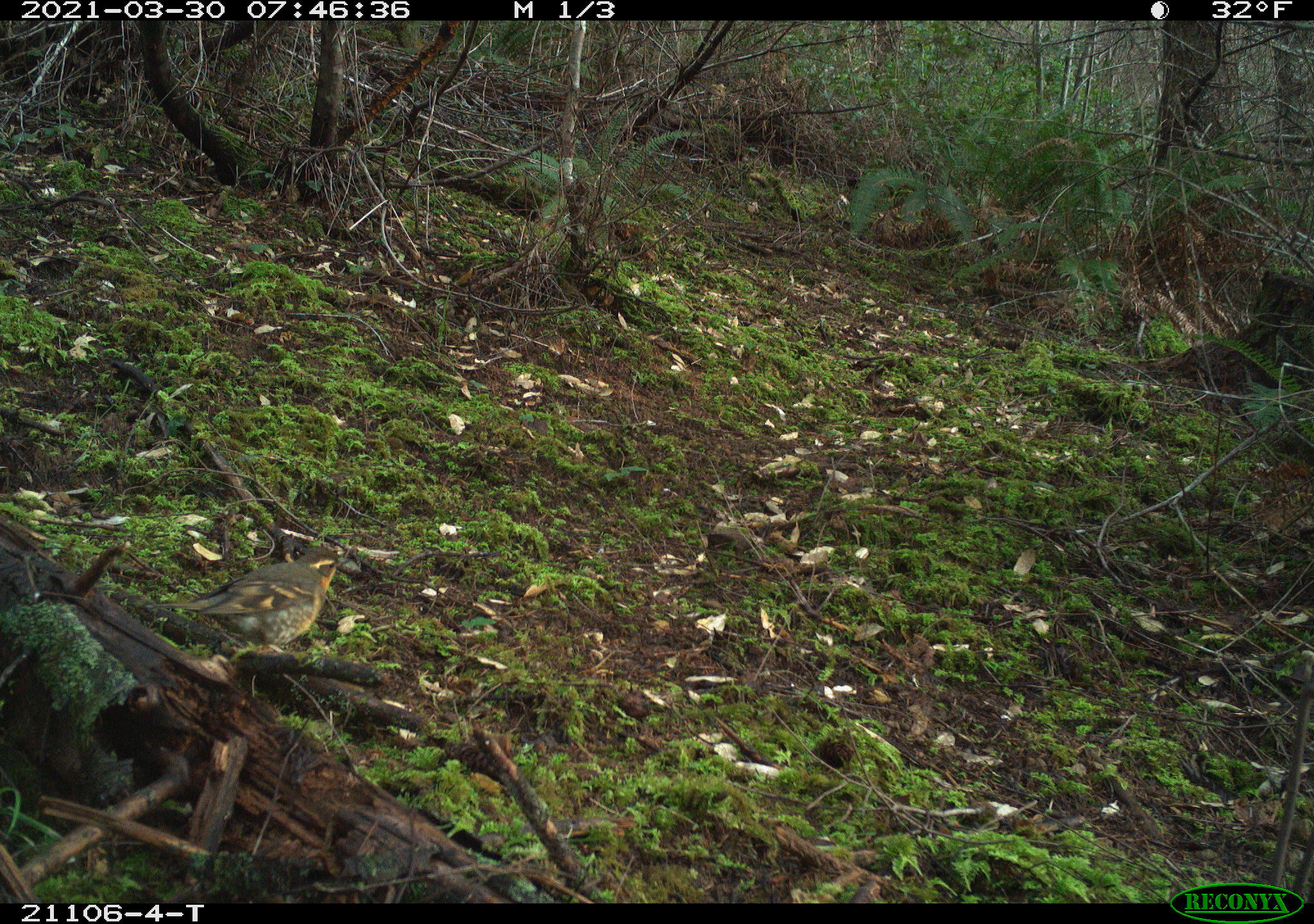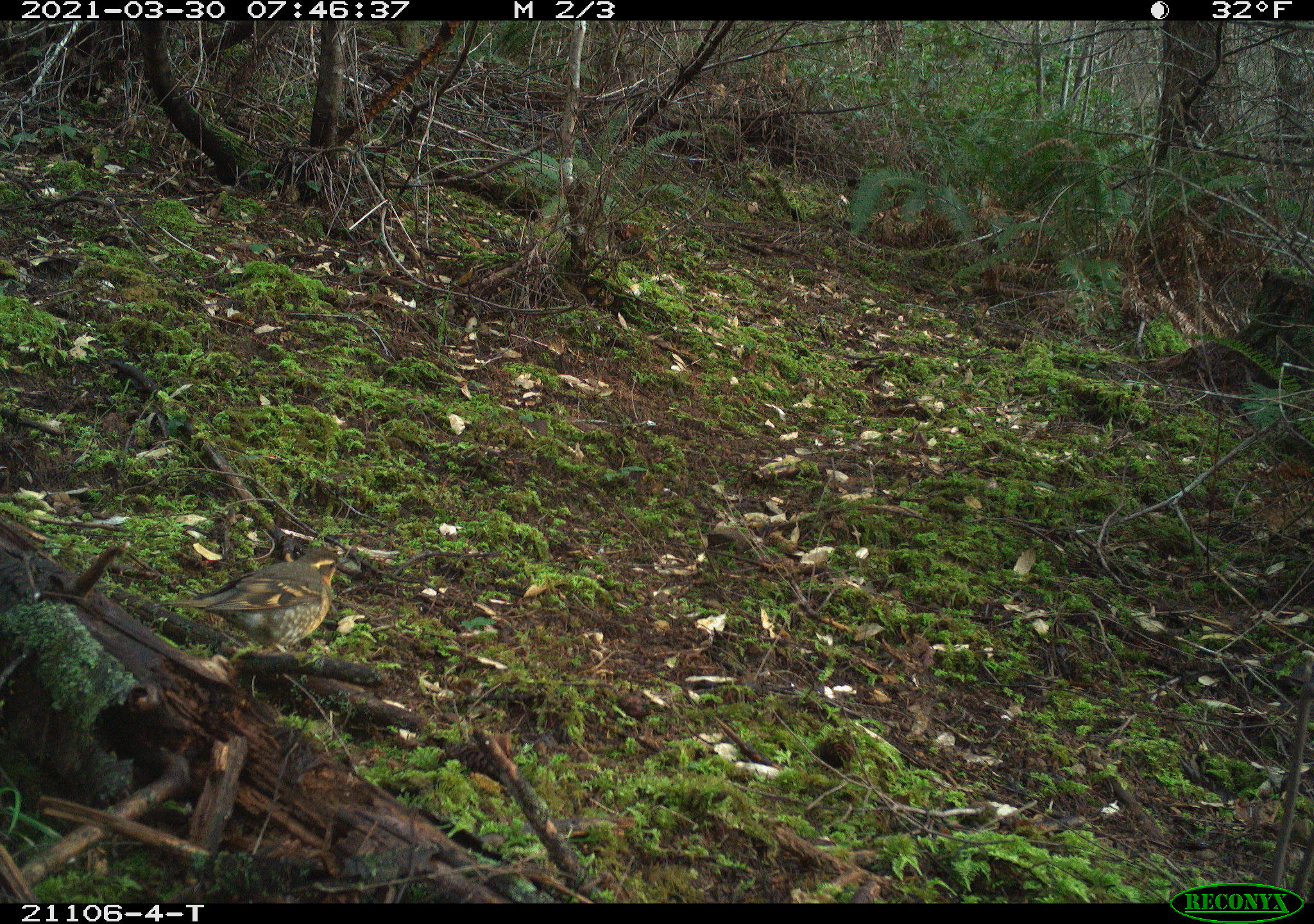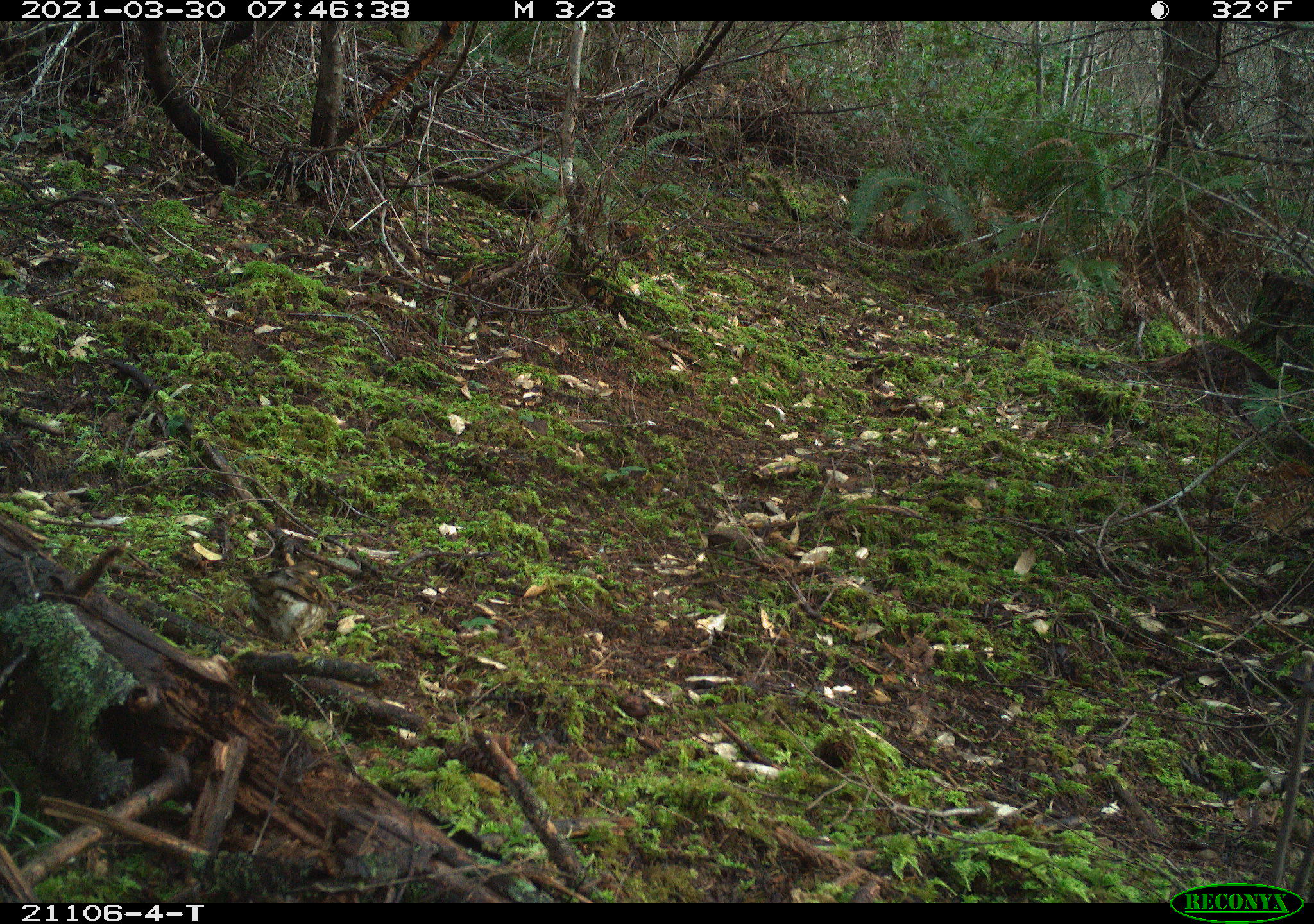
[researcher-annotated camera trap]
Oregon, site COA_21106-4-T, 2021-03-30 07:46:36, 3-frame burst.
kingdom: Animalia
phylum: Chordata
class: Aves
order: Passeriformes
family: Turdidae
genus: Ixoreus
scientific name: Ixoreus naevius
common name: varied thrush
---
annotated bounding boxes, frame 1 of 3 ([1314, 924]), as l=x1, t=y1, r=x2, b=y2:
varied thrush: l=116, t=503, r=386, b=685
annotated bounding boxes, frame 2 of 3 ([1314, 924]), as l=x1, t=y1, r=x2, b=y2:
varied thrush: l=133, t=537, r=388, b=681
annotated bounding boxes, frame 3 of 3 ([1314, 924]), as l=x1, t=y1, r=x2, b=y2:
varied thrush: l=200, t=513, r=364, b=685